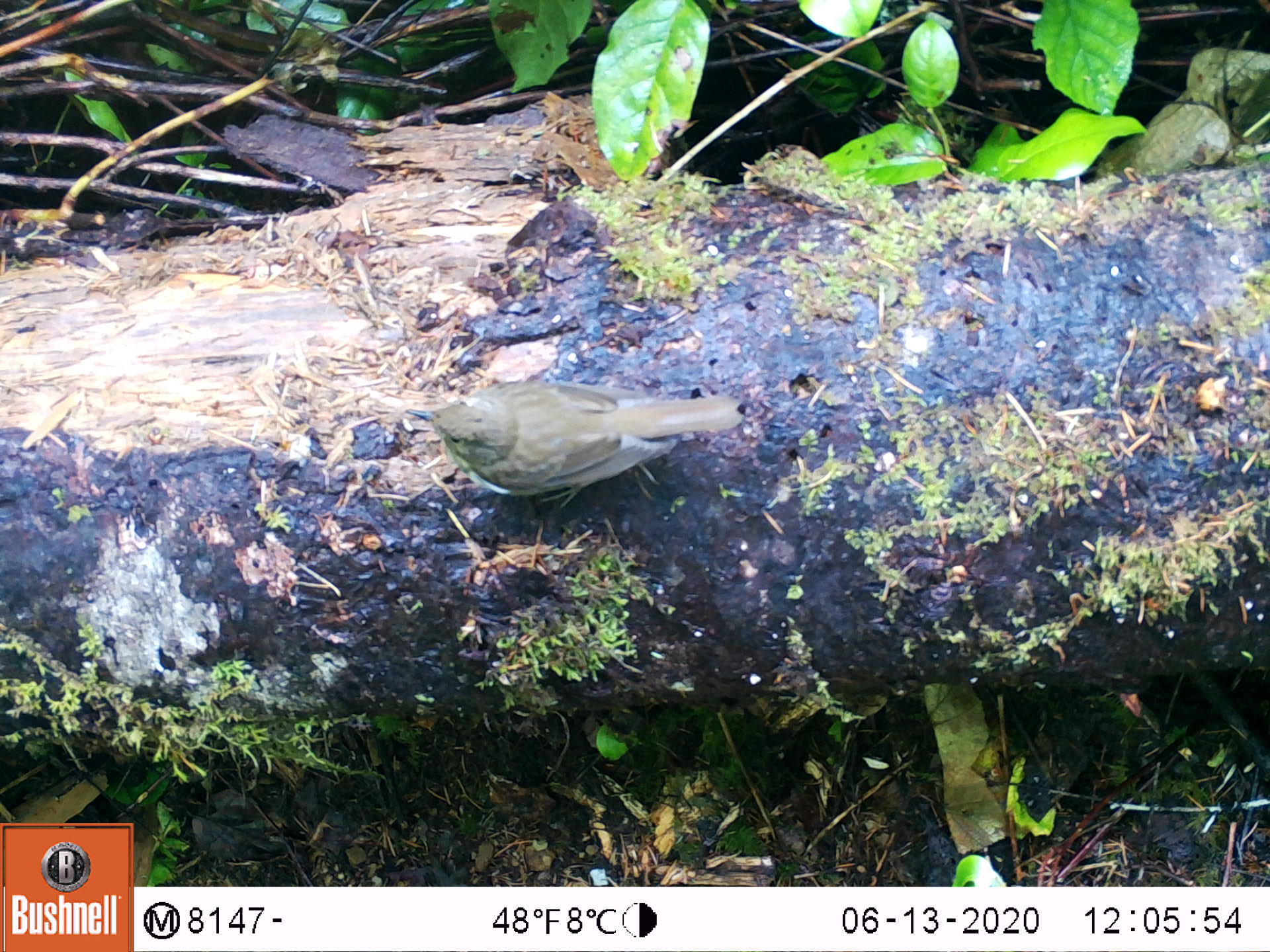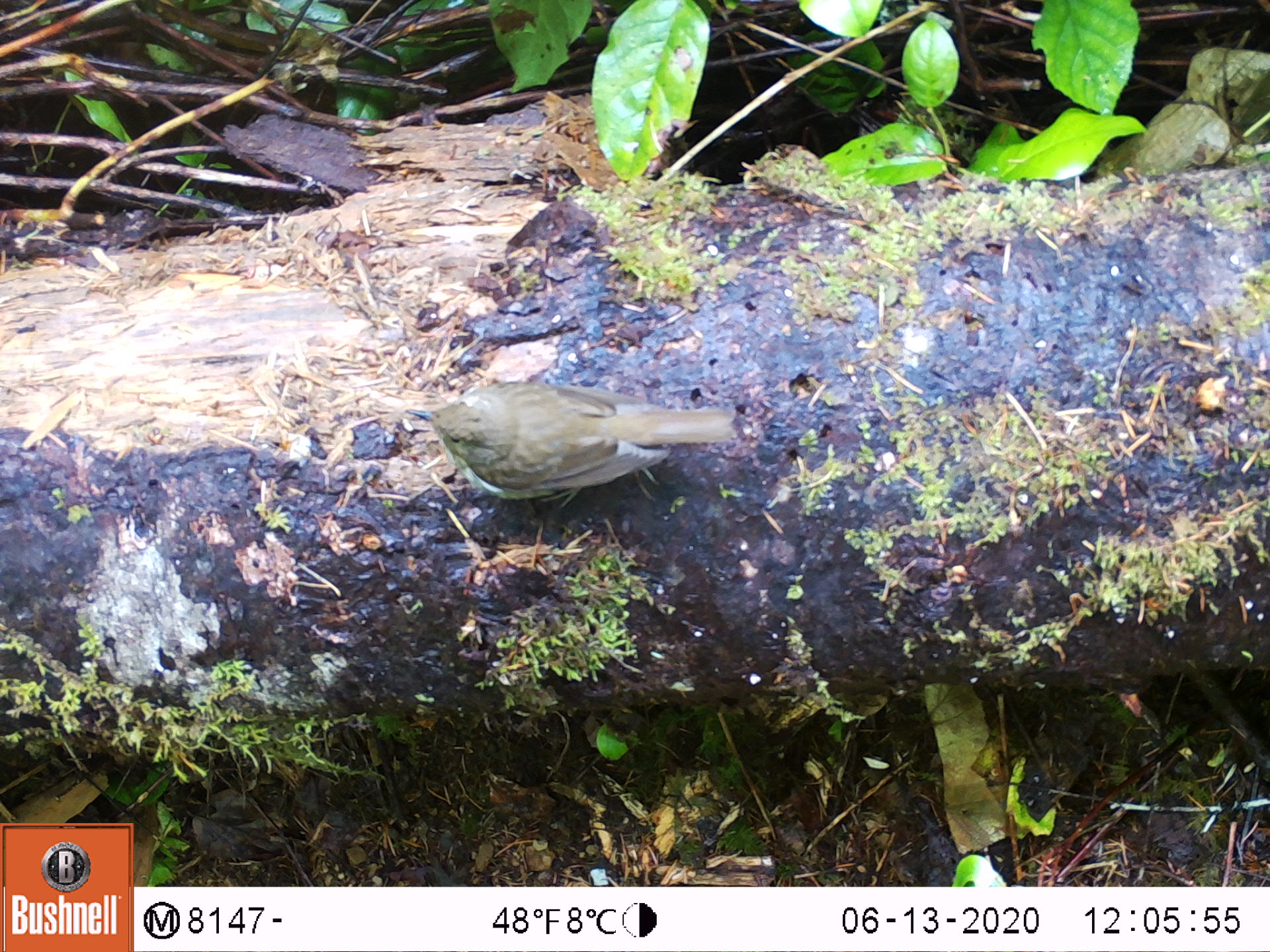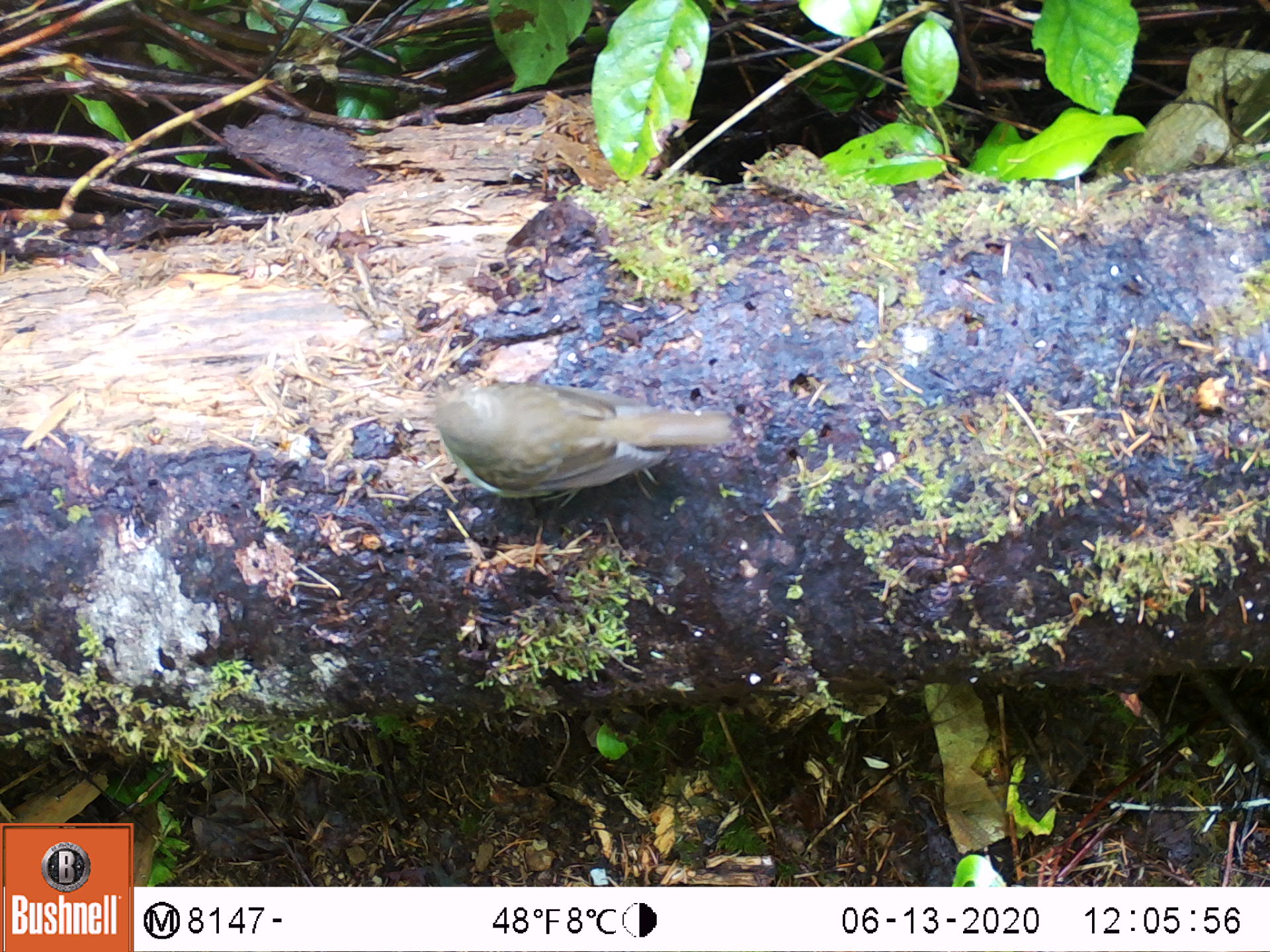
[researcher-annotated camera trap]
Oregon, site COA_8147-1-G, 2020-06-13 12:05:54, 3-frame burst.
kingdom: Animalia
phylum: Chordata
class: Aves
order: Passeriformes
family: Turdidae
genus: Catharus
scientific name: Catharus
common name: brown thrushes and nightingale-thrushes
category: catharus species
Catharus species (brown thrushes and nightingale-thrushes) (Catharus).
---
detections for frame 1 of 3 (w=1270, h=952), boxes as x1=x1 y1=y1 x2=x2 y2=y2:
catharus species: x1=404 y1=363 x2=751 y2=502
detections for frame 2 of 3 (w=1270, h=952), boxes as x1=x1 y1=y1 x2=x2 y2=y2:
catharus species: x1=402 y1=377 x2=748 y2=512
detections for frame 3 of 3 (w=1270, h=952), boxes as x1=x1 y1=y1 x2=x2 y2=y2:
catharus species: x1=419 y1=364 x2=733 y2=504